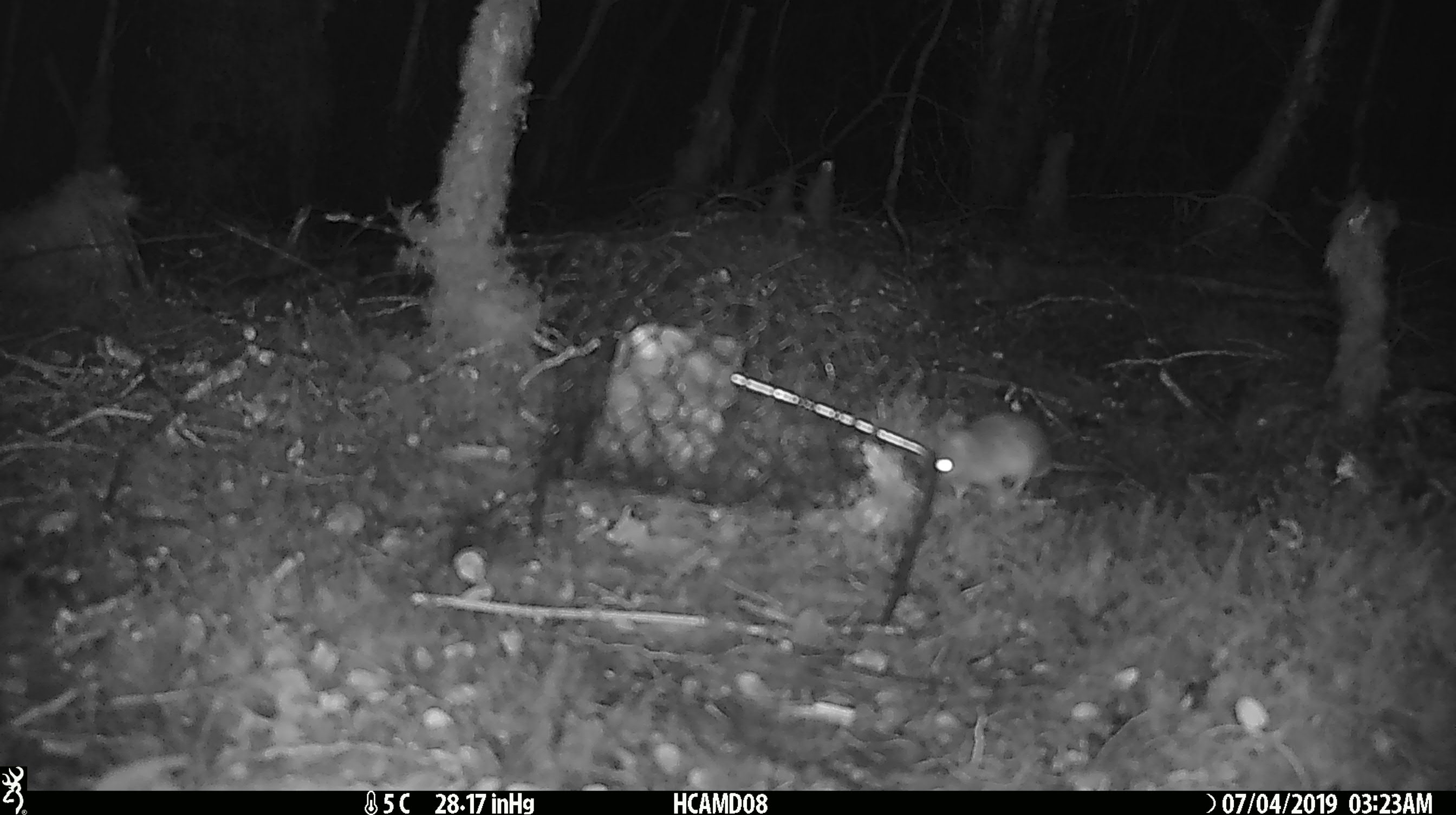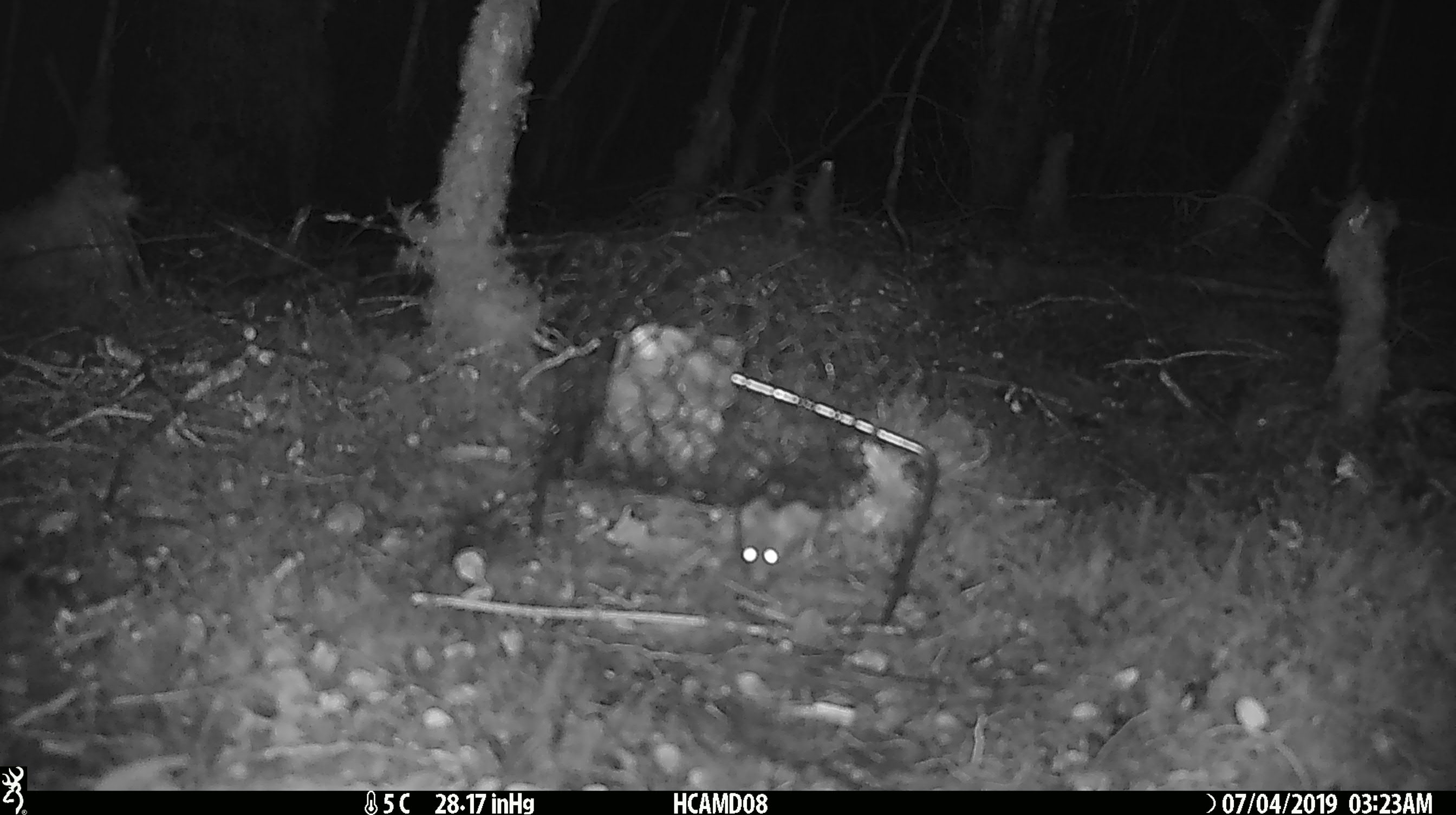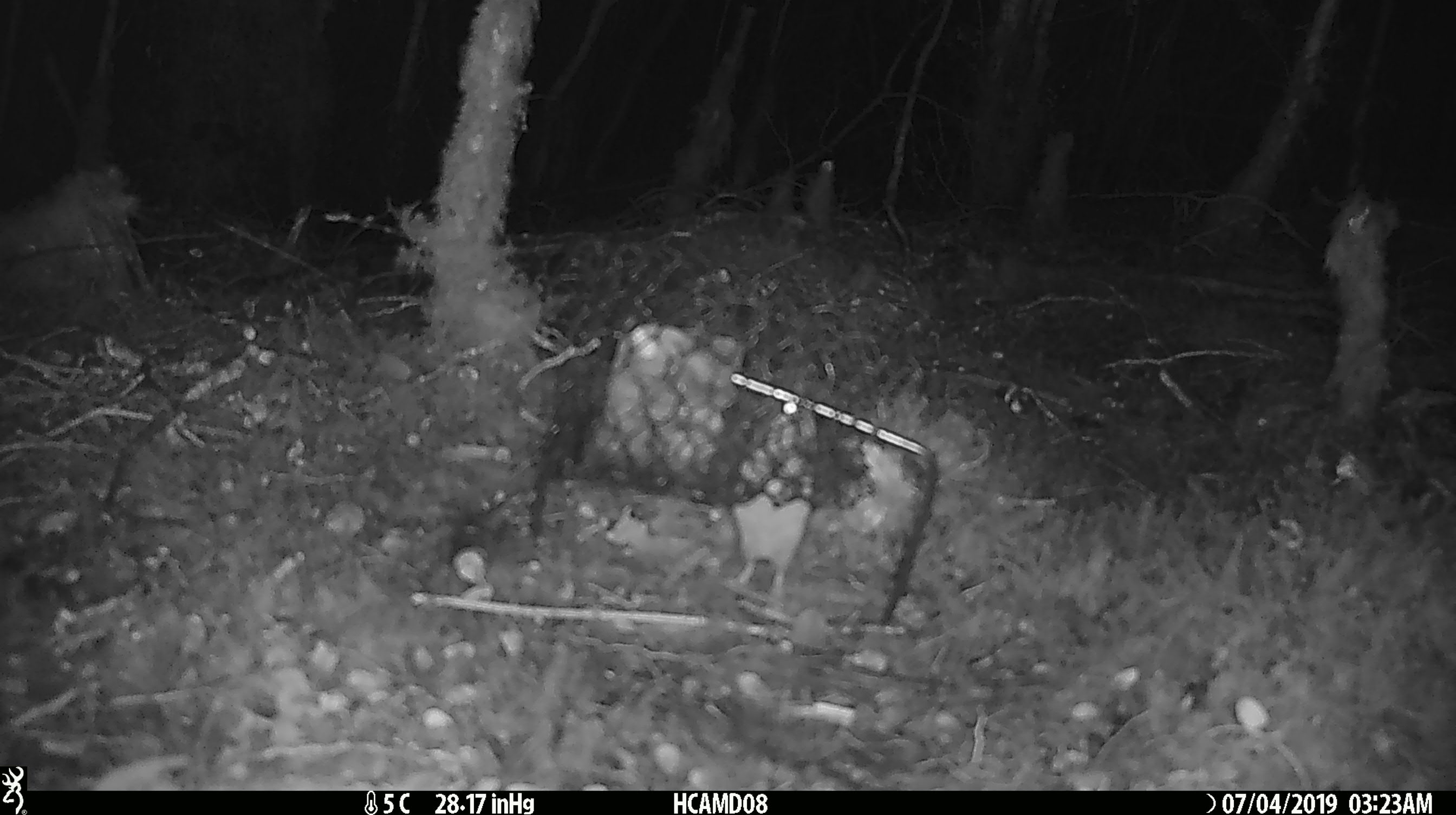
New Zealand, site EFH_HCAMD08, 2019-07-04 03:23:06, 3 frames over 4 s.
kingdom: Animalia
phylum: Chordata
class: Mammalia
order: Rodentia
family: Muridae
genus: Mus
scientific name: Mus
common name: mouse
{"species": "mouse (Mus)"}